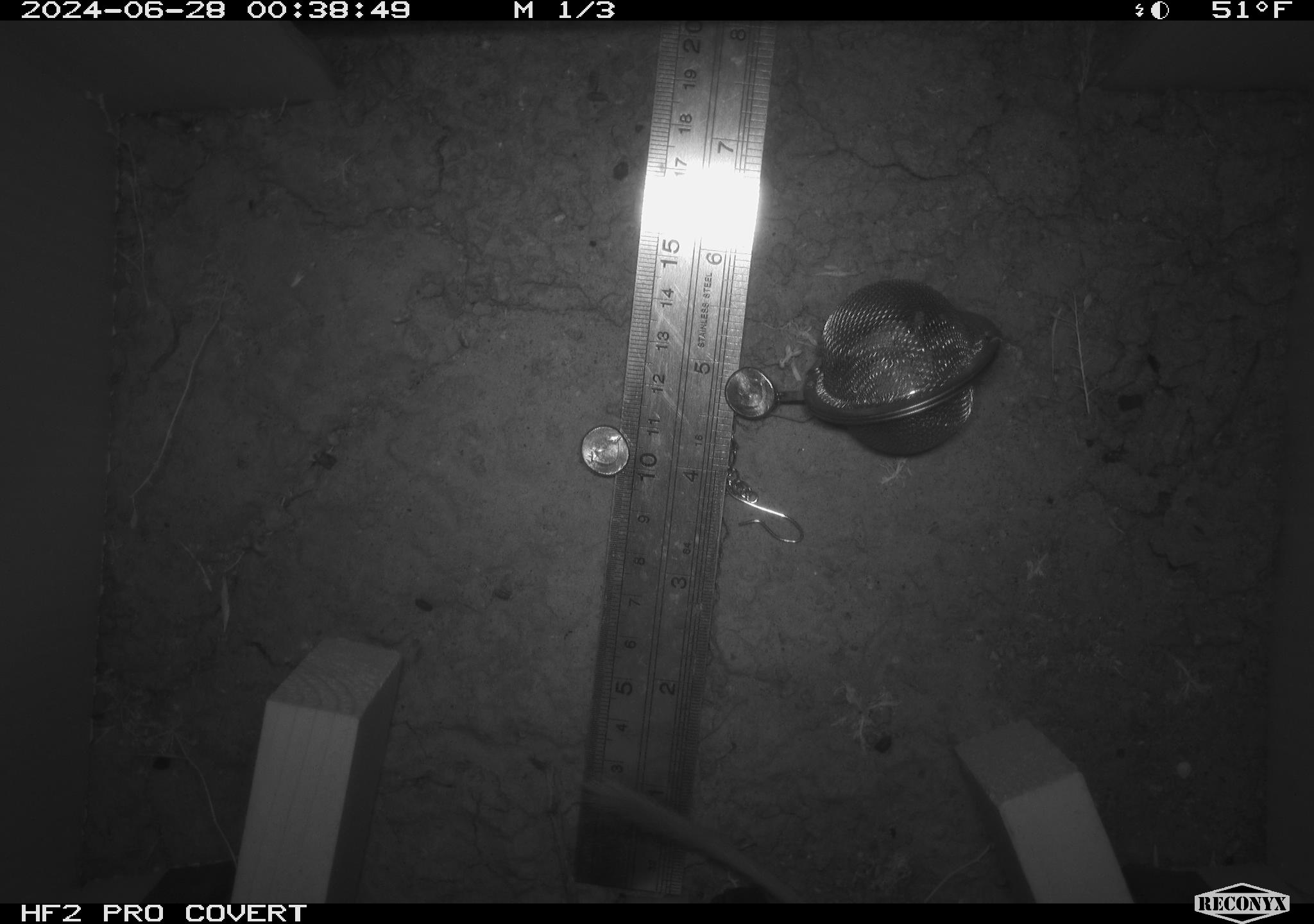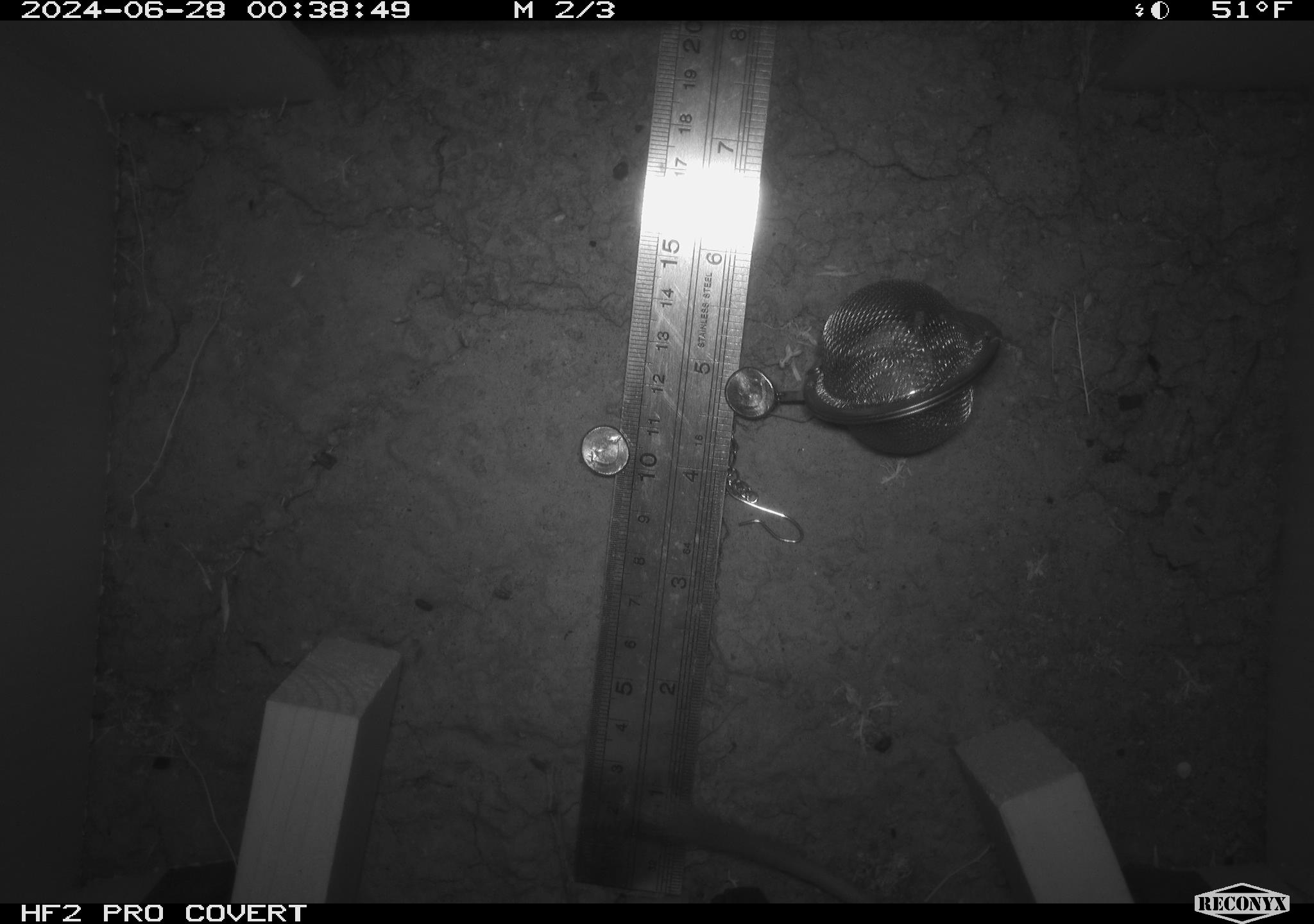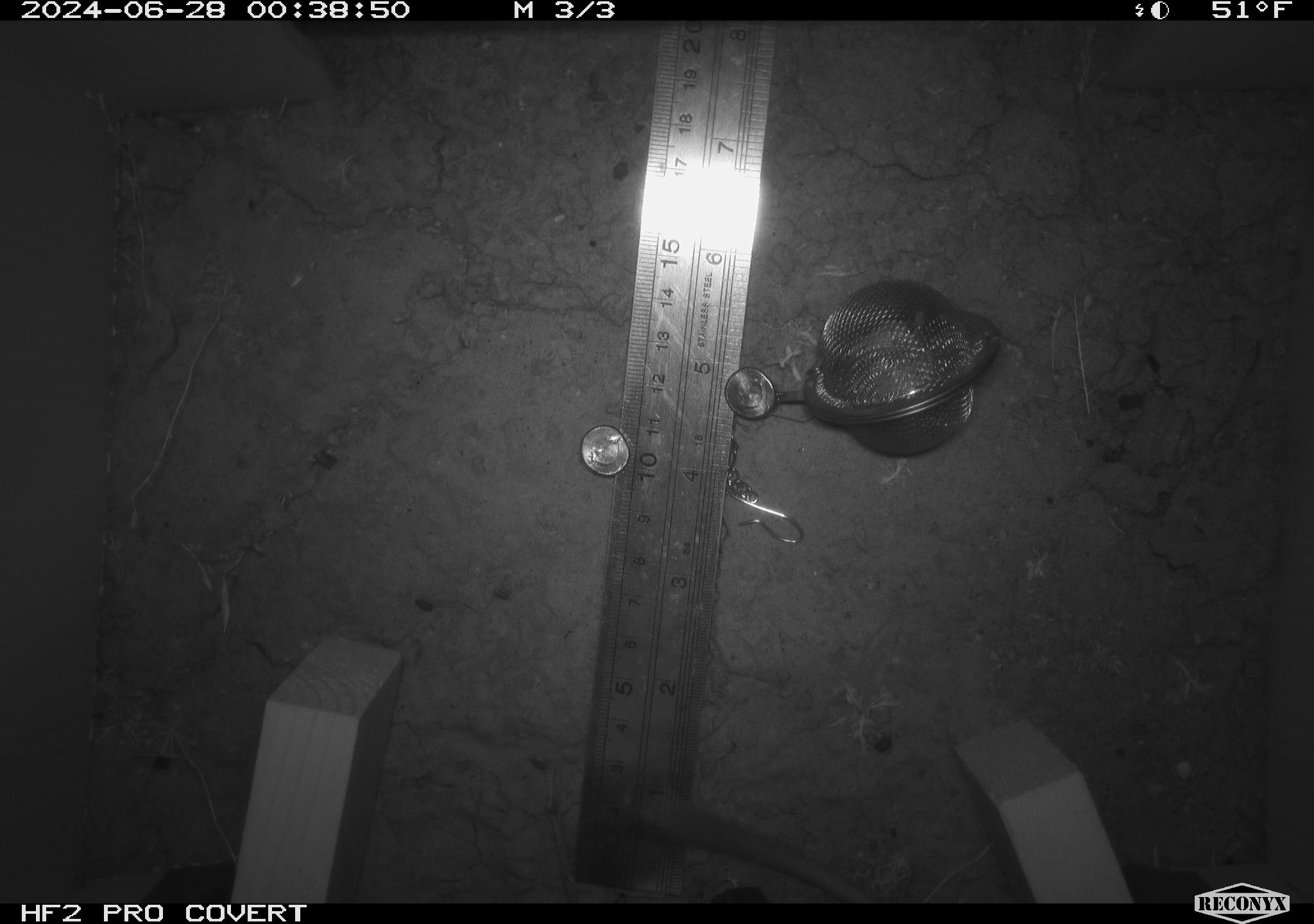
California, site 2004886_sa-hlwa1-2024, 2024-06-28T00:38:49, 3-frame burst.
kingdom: Animalia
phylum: Chordata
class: Mammalia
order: Rodentia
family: Heteromyidae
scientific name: Heteromyidae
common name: kangaroo rats and pocket mice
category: heteromyidae family